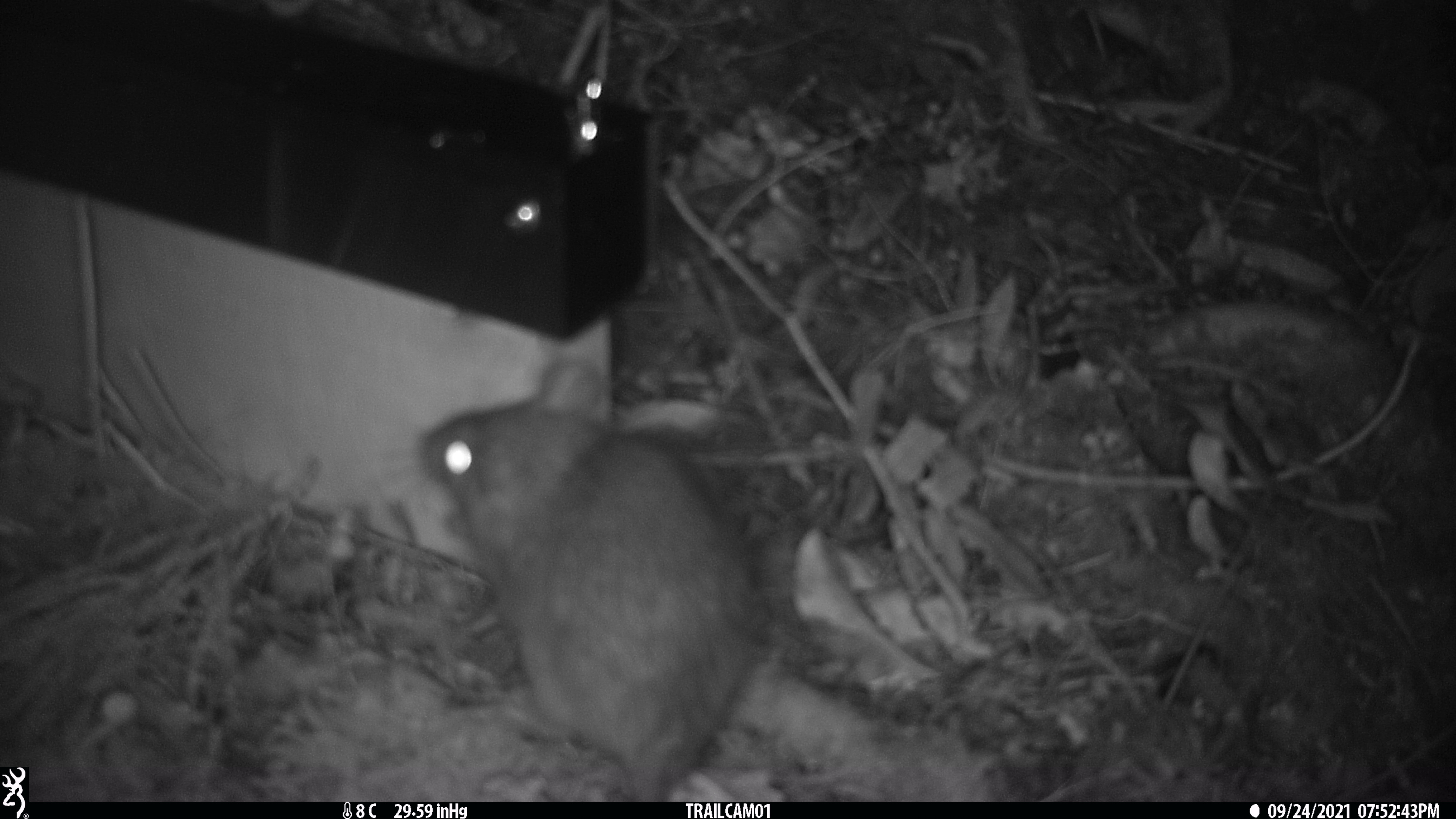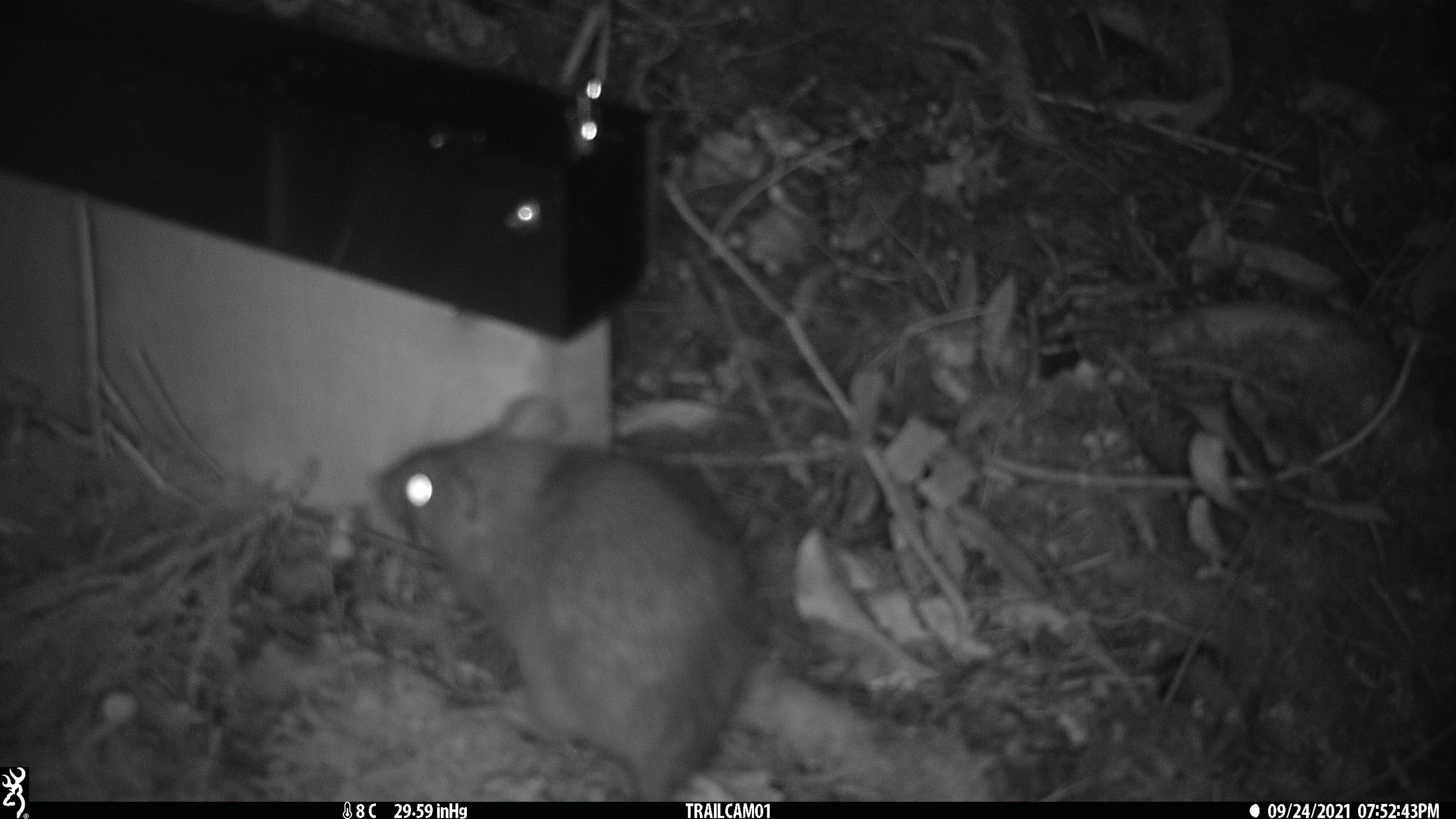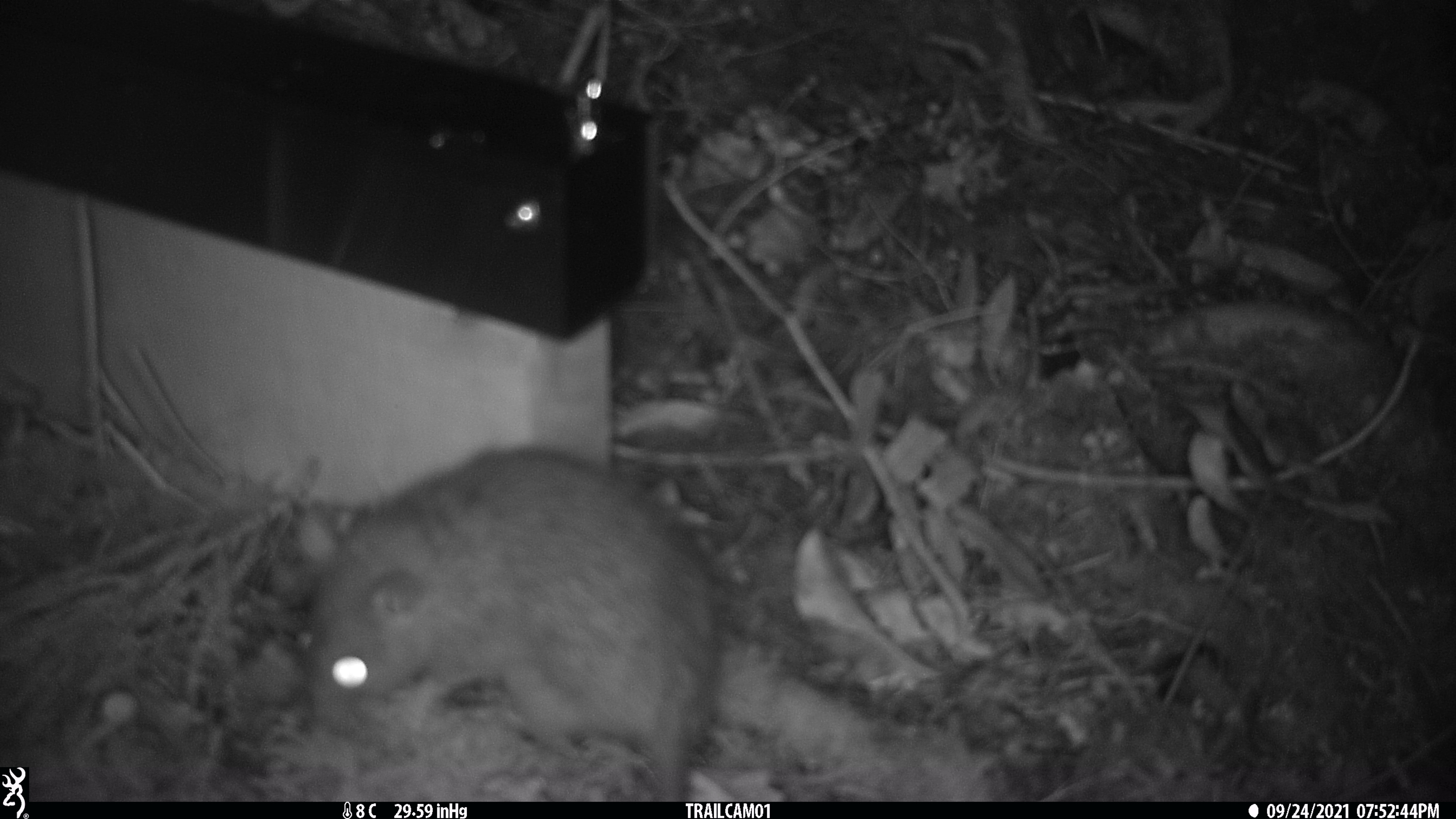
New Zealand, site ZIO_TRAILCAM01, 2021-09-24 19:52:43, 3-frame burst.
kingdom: Animalia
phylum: Chordata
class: Mammalia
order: Rodentia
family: Muridae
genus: Rattus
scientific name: Rattus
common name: rat